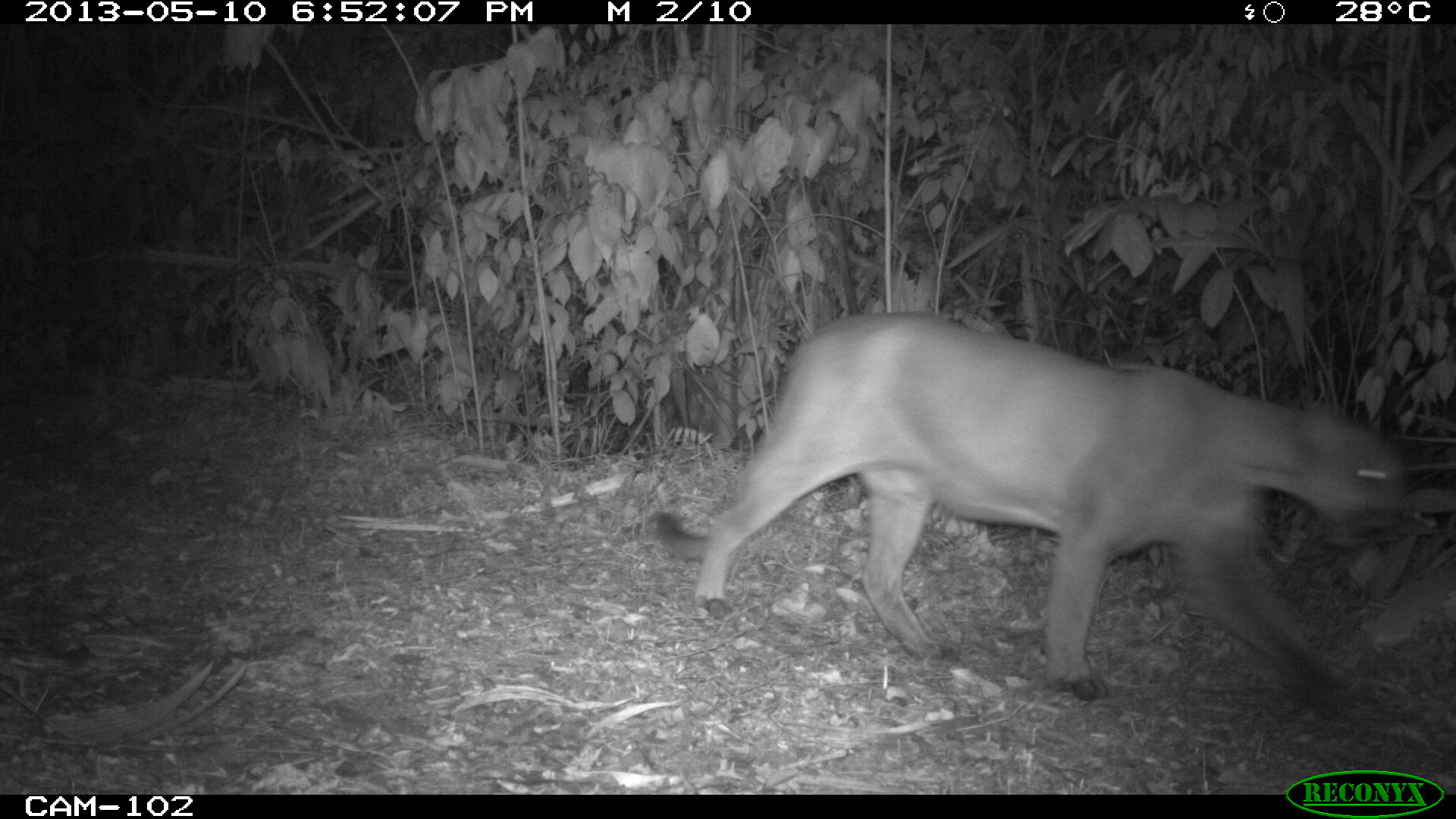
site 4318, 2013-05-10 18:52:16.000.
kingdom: Animalia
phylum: Chordata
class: Mammalia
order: Carnivora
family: Felidae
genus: Puma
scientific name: Puma concolor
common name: mountain lion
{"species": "Puma concolor (mountain lion)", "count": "1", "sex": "male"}